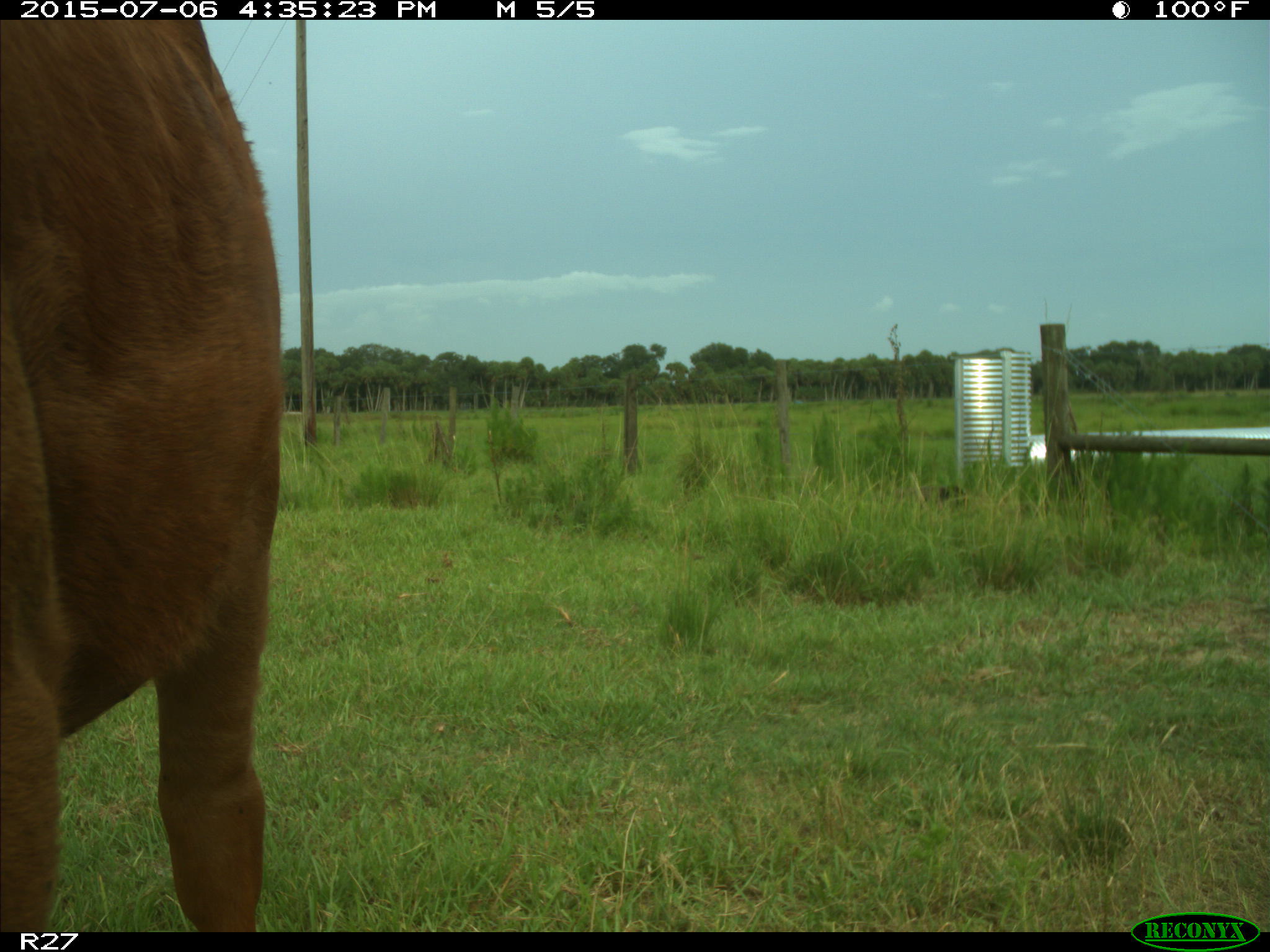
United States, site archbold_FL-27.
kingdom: Animalia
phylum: Chordata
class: Mammalia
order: Artiodactyla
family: Bovidae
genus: Bos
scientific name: Bos taurus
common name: domestic cow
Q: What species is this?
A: Bos taurus (domestic cow).